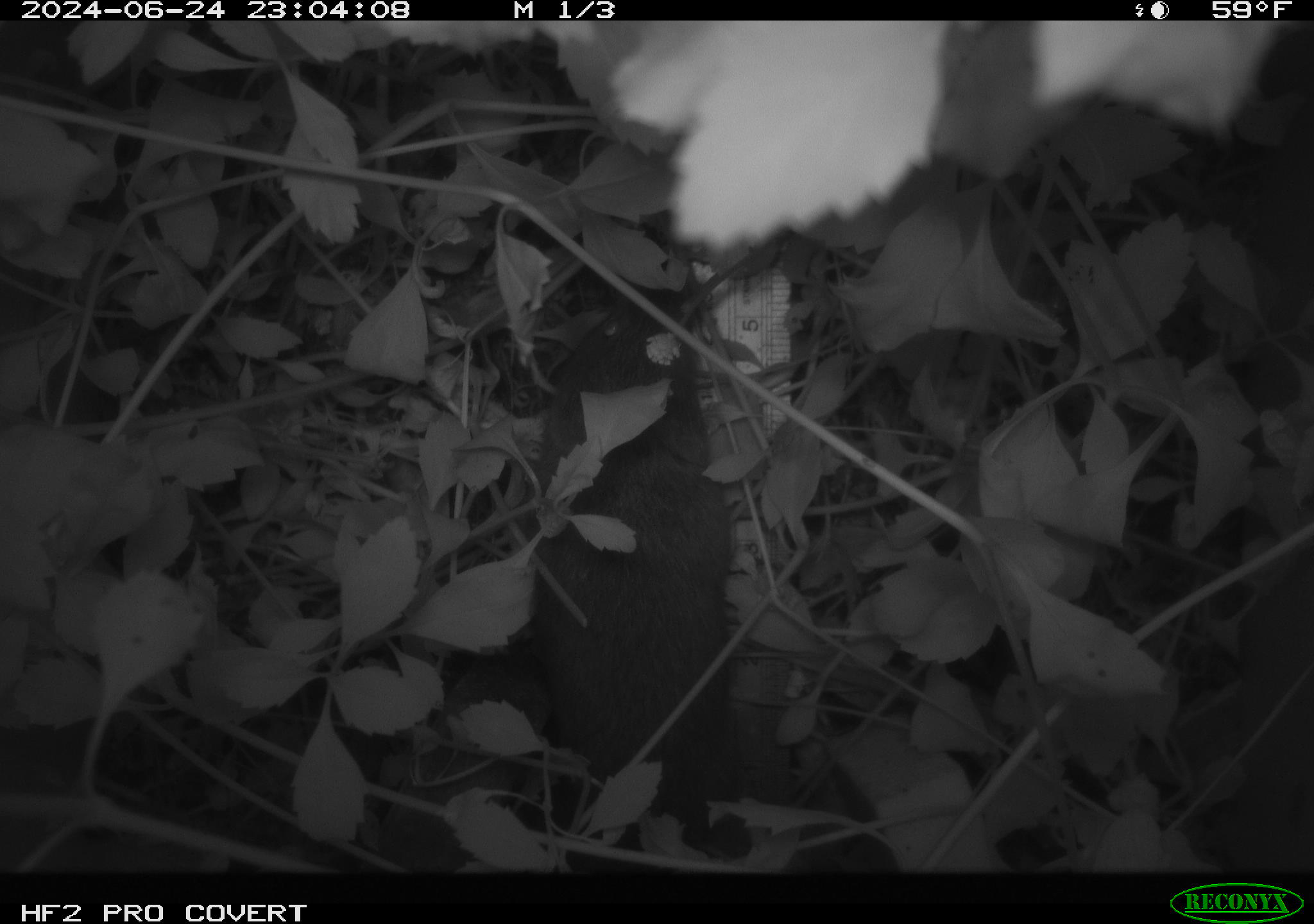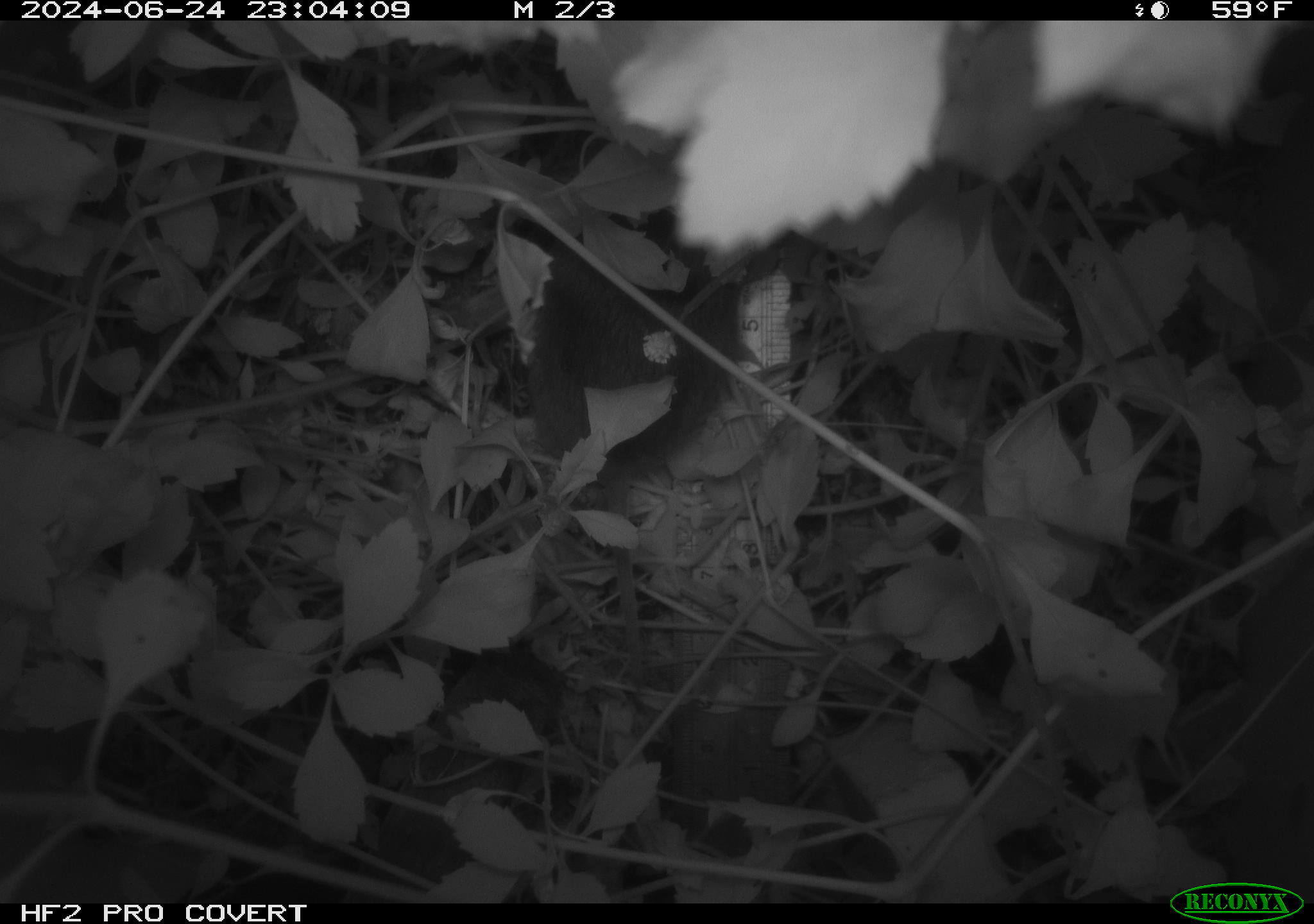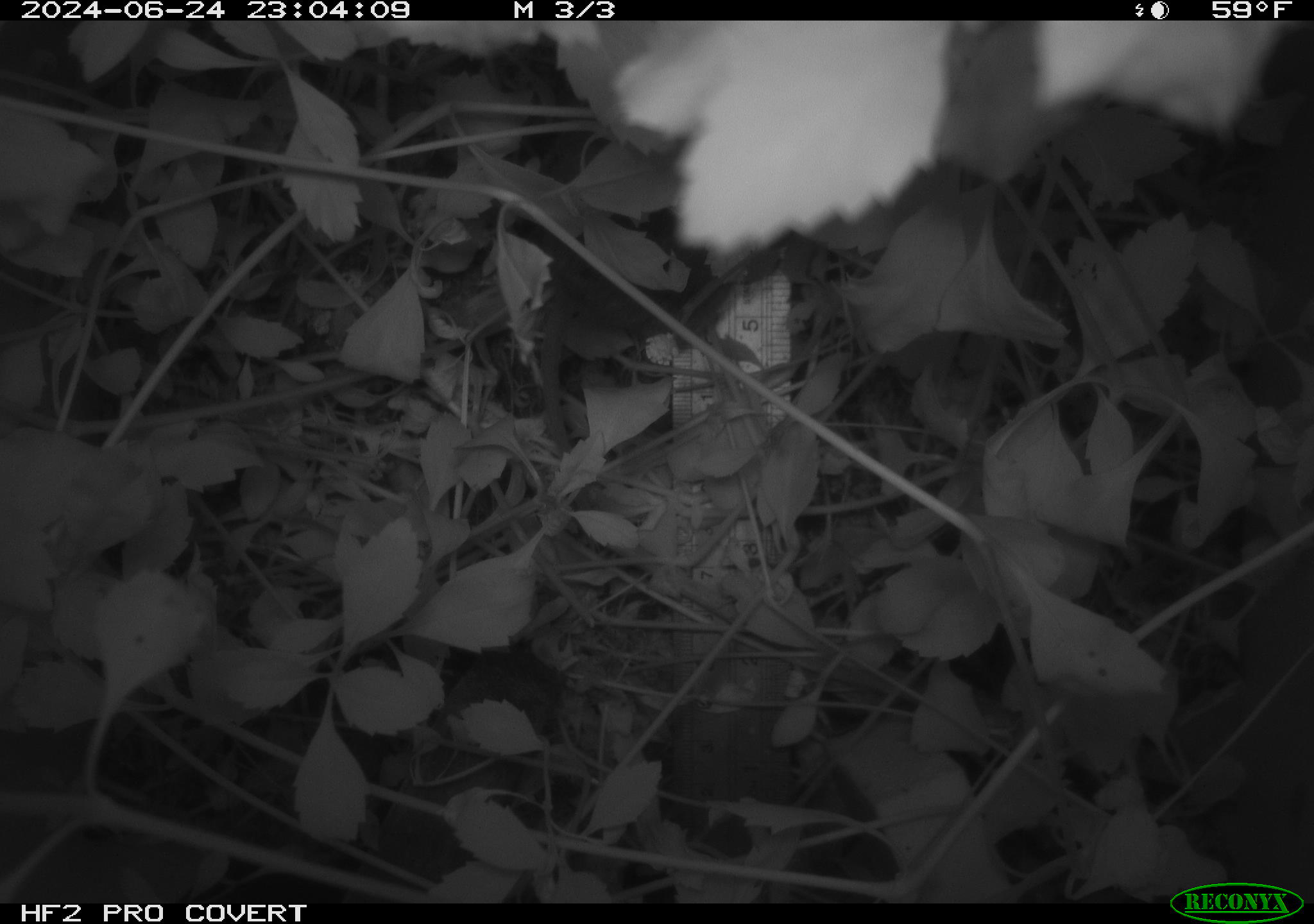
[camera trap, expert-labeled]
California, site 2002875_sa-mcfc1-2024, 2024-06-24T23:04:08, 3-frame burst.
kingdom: Animalia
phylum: Chordata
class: Mammalia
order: Rodentia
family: Cricetidae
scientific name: Arvicolinae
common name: voles, lemmings, and muskrats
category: arvicolinae subfamily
Arvicolinae subfamily (voles, lemmings, and muskrats) (Arvicolinae).